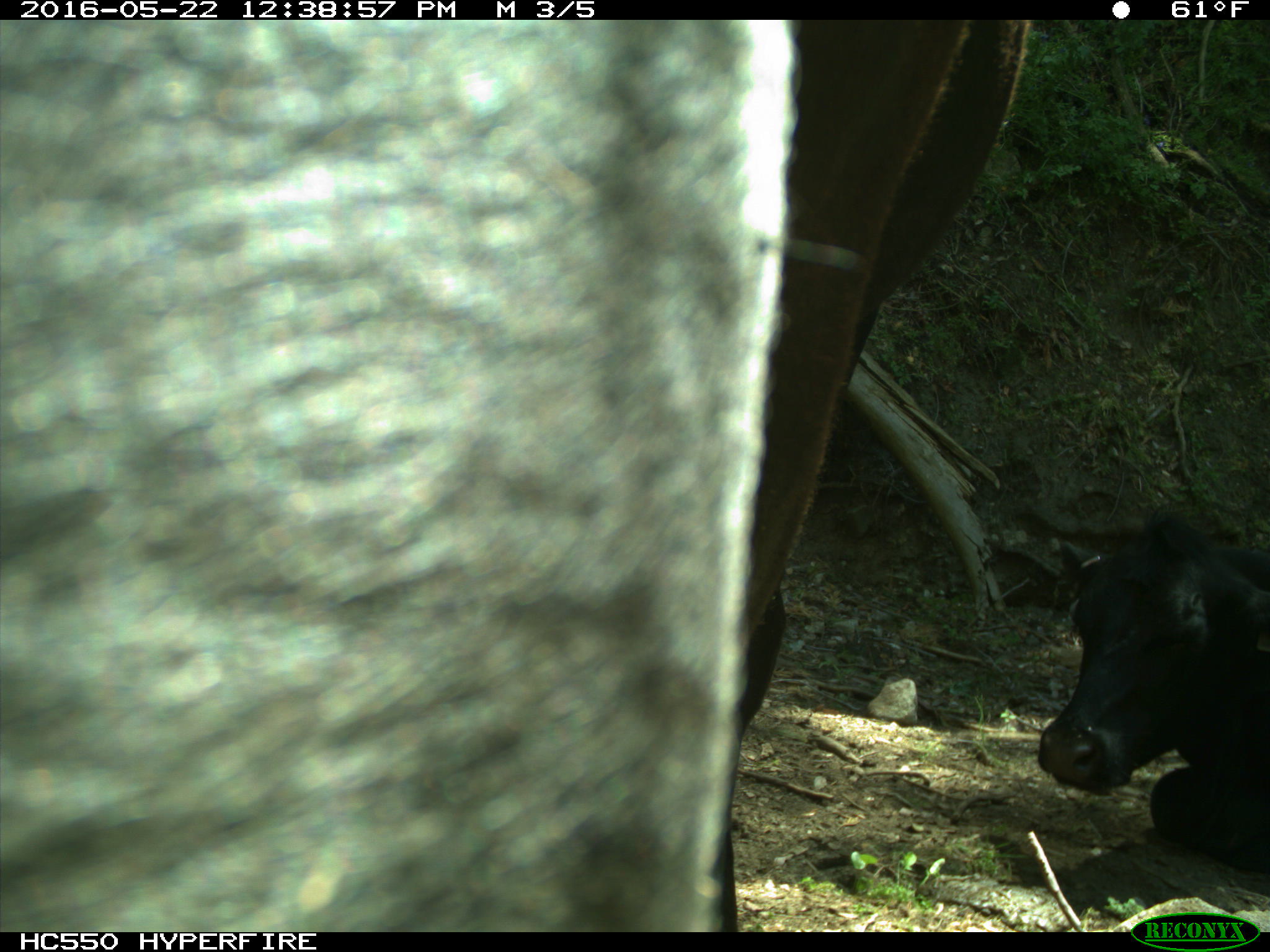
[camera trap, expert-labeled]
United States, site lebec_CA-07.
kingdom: Animalia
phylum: Chordata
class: Mammalia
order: Artiodactyla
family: Bovidae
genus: Bos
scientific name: Bos taurus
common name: domestic cow